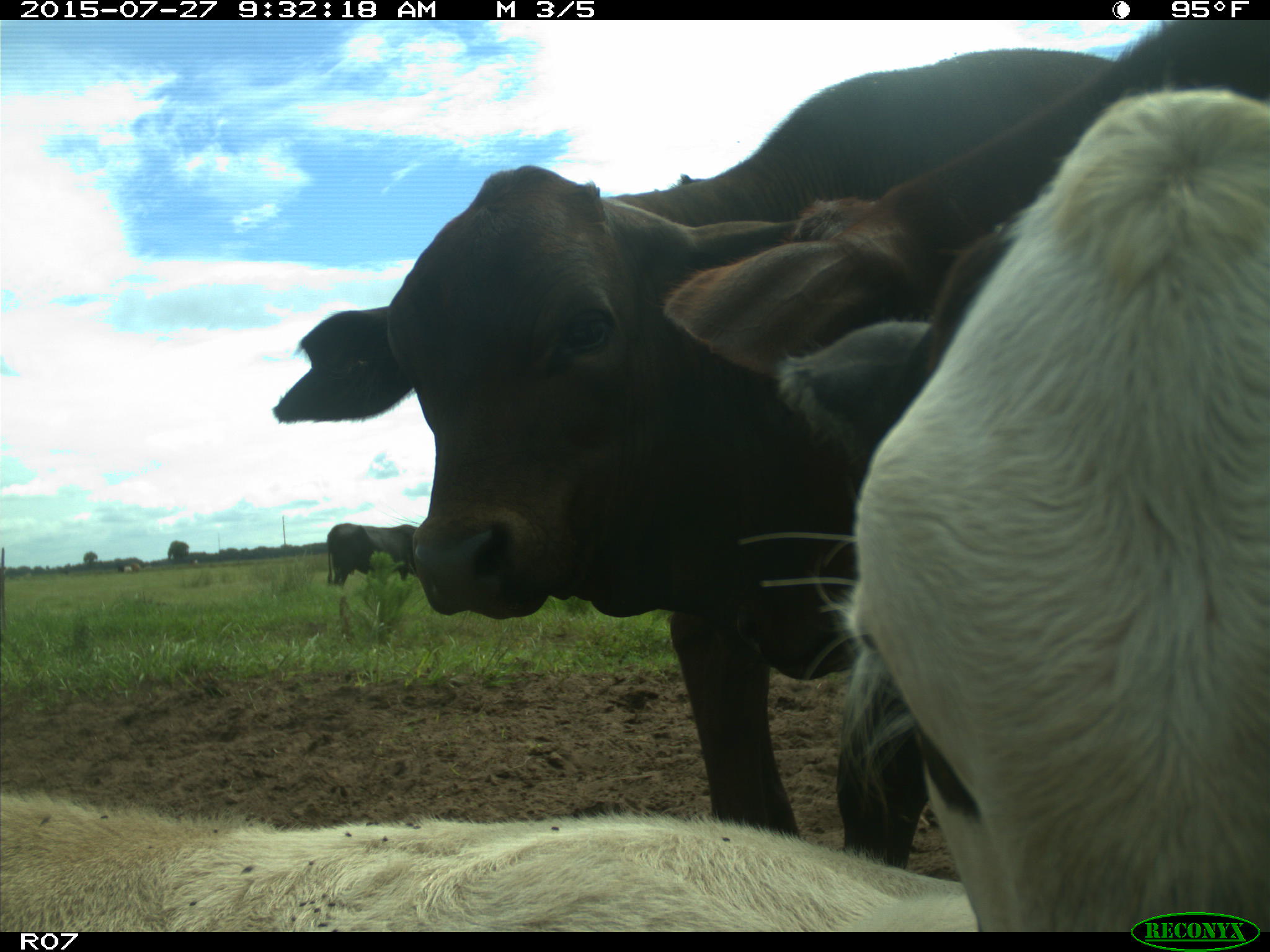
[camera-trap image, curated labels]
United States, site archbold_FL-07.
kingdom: Animalia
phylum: Chordata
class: Mammalia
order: Artiodactyla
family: Bovidae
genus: Bos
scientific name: Bos taurus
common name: domestic cow